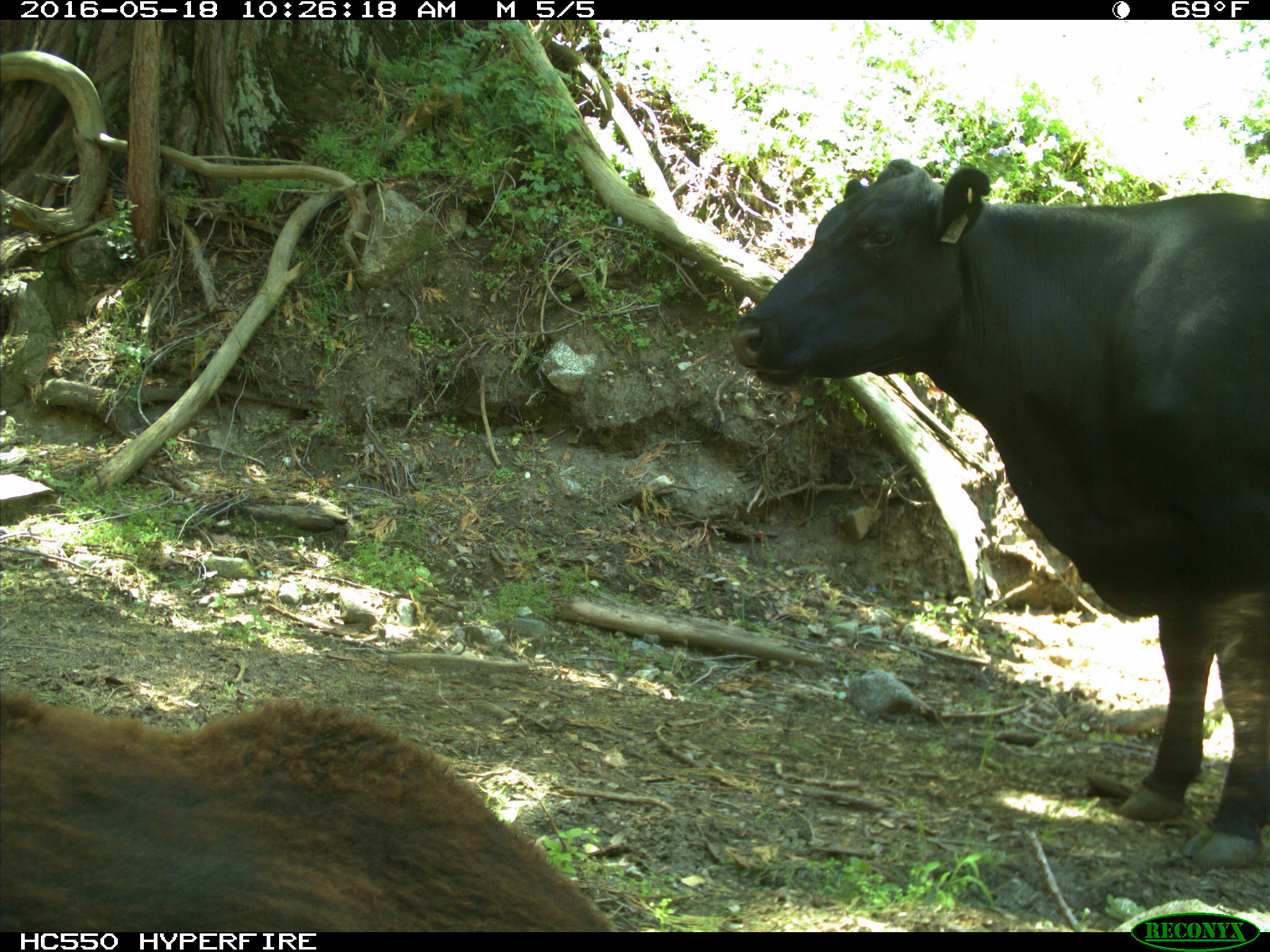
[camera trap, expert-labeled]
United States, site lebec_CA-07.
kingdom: Animalia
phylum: Chordata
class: Mammalia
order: Artiodactyla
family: Bovidae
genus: Bos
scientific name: Bos taurus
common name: domestic cow